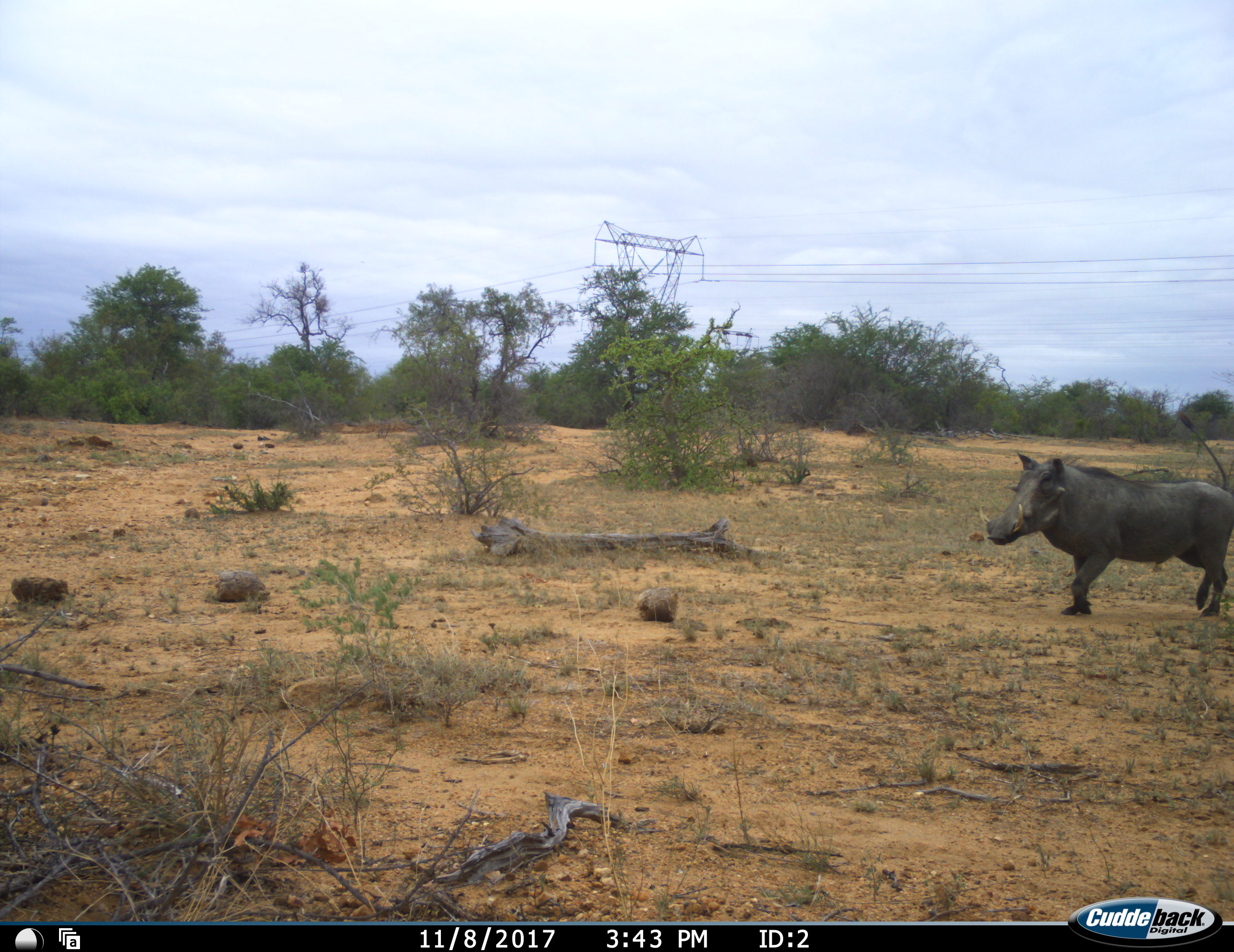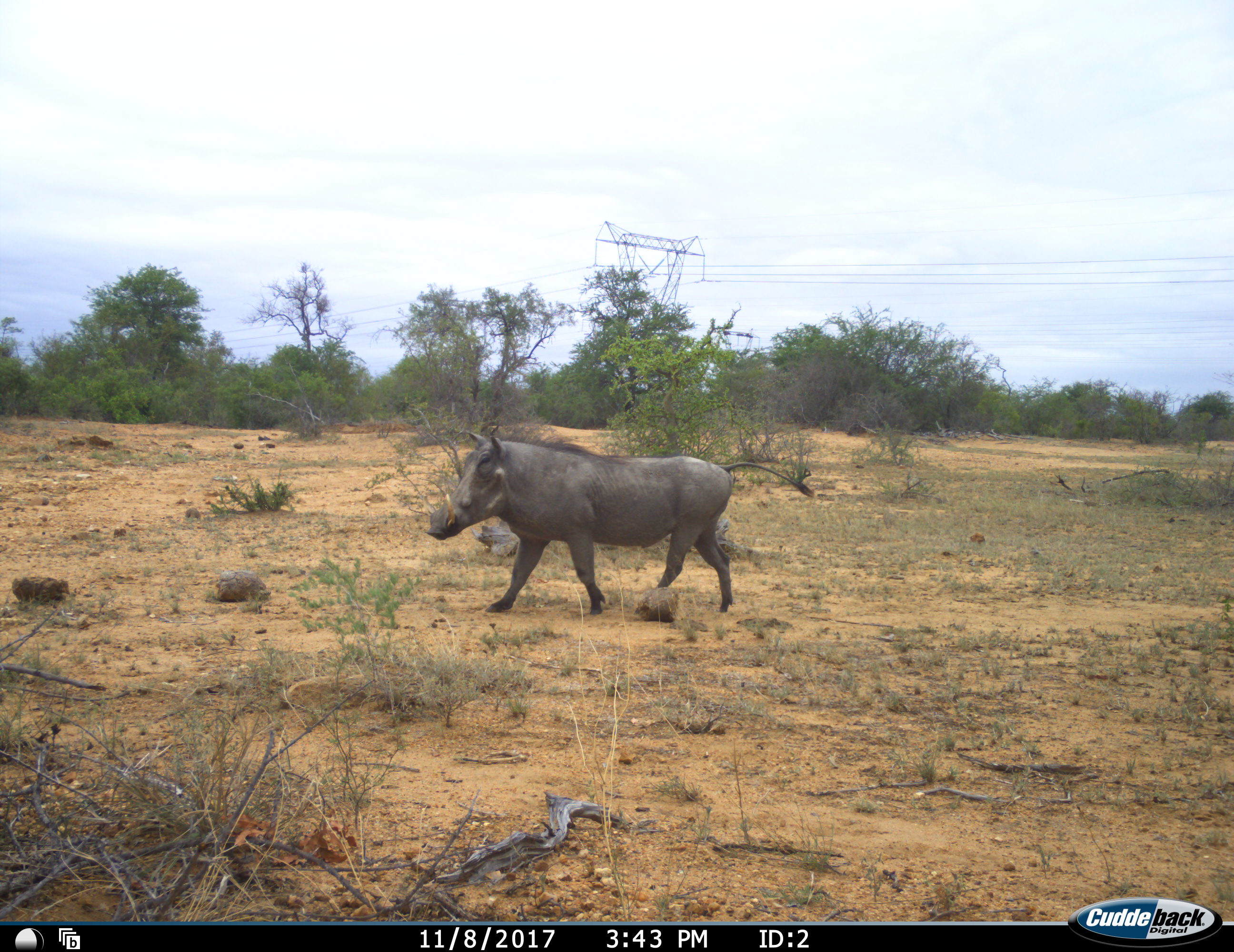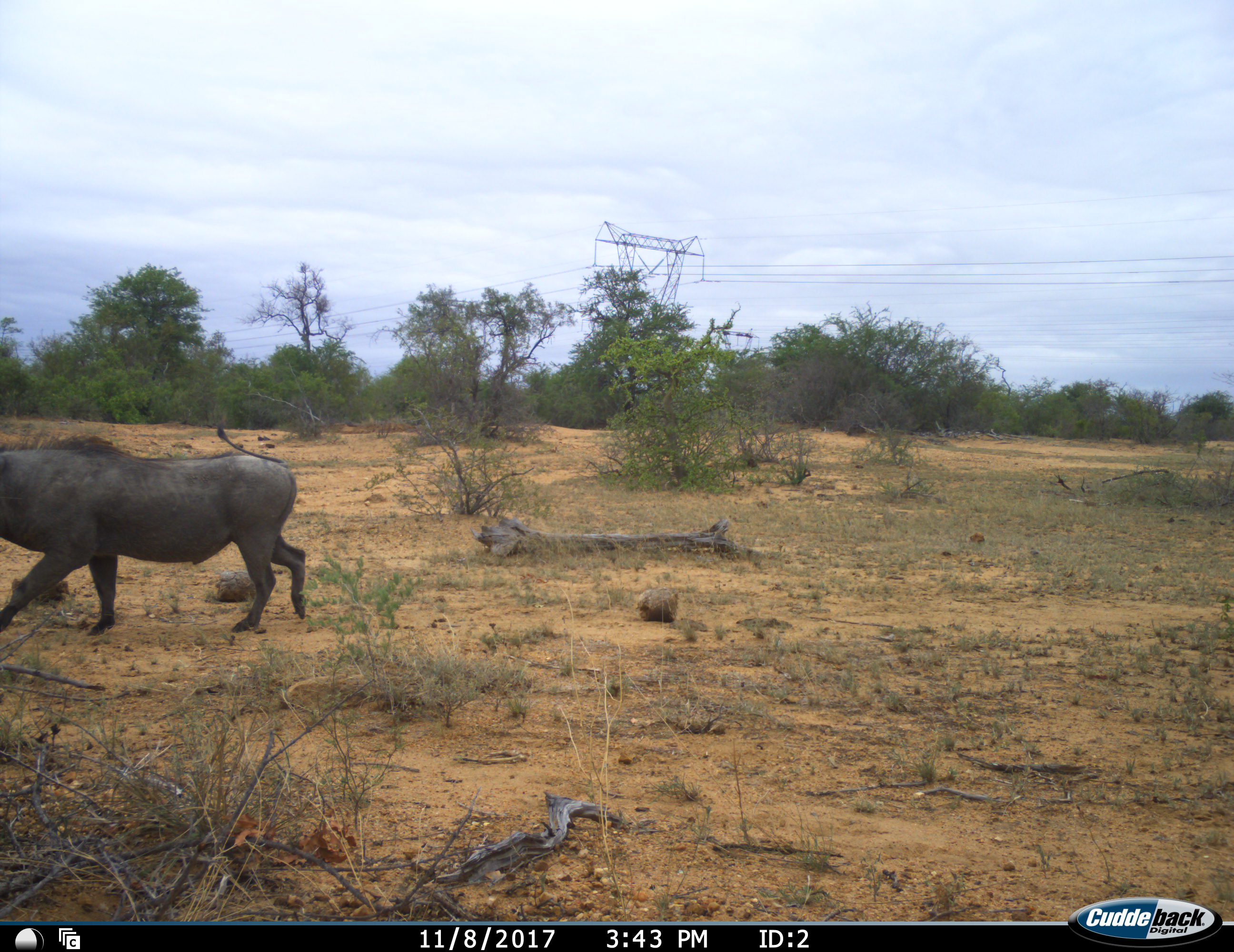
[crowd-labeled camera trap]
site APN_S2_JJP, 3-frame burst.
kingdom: Animalia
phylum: Chordata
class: Mammalia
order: Artiodactyla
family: Suidae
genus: Phacochoerus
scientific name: Phacochoerus africanus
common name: warthog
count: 1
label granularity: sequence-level